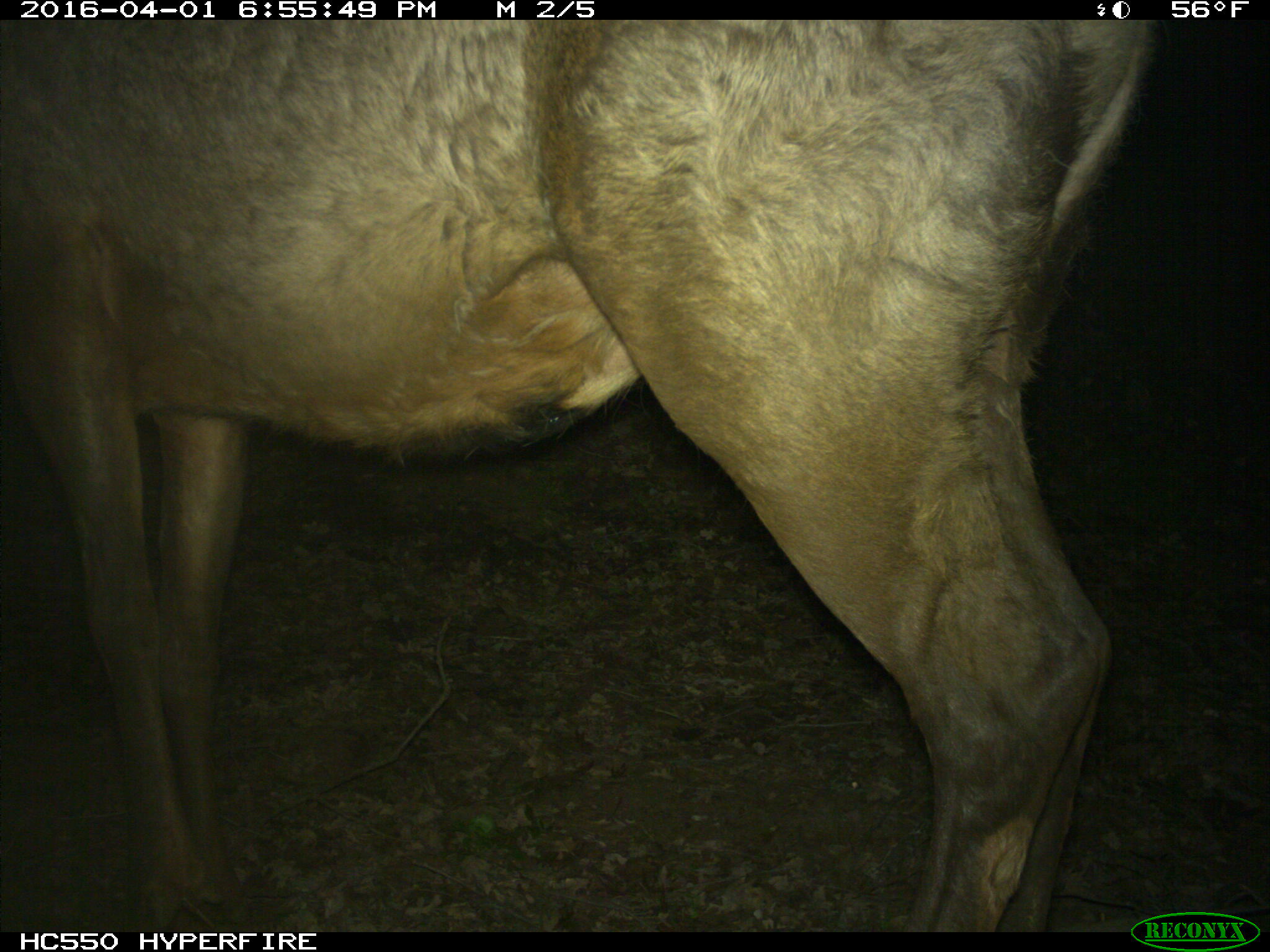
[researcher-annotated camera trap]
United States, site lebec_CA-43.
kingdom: Animalia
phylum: Chordata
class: Mammalia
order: Artiodactyla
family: Cervidae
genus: Cervus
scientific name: Cervus canadensis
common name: elk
Cervus canadensis (elk).